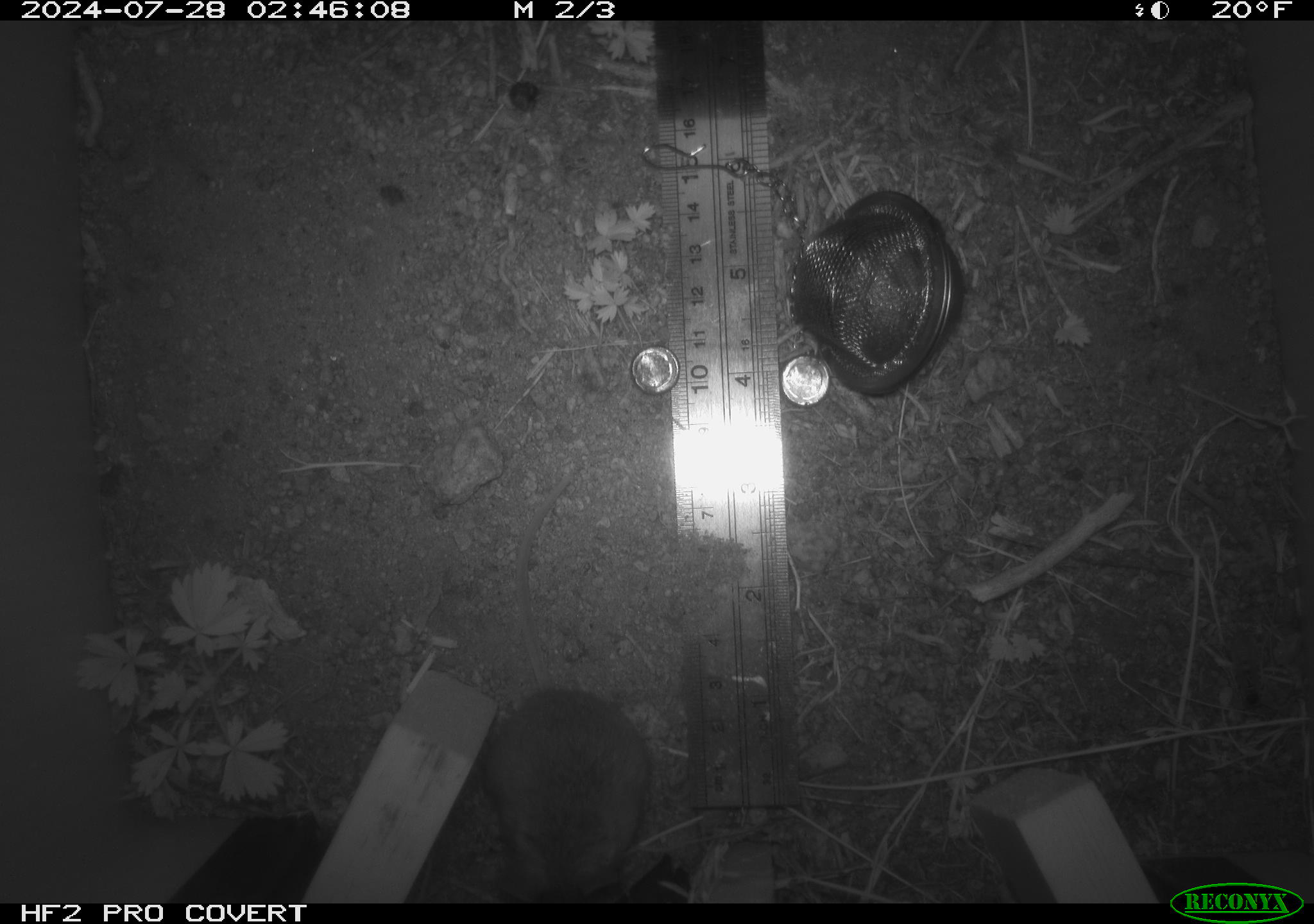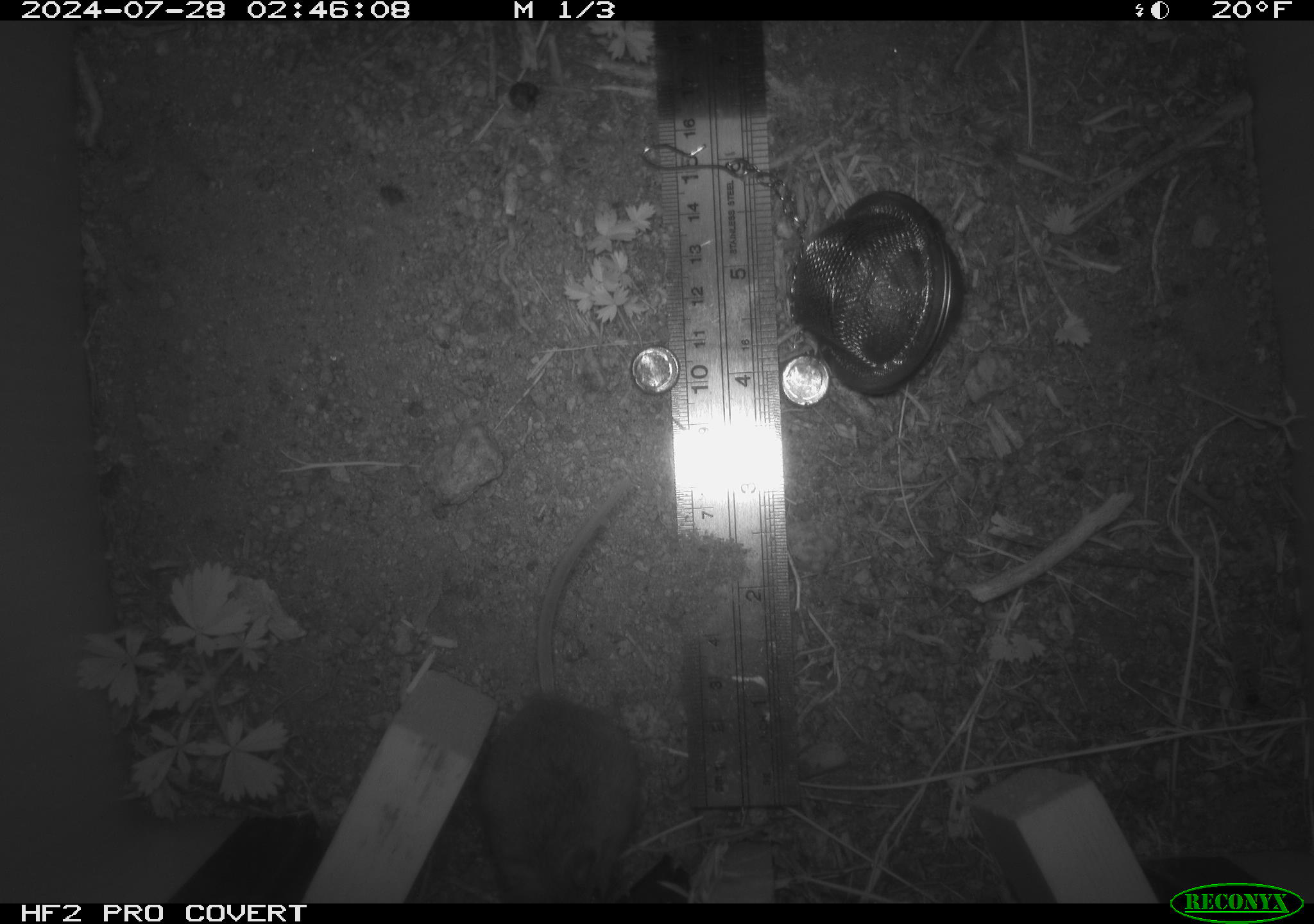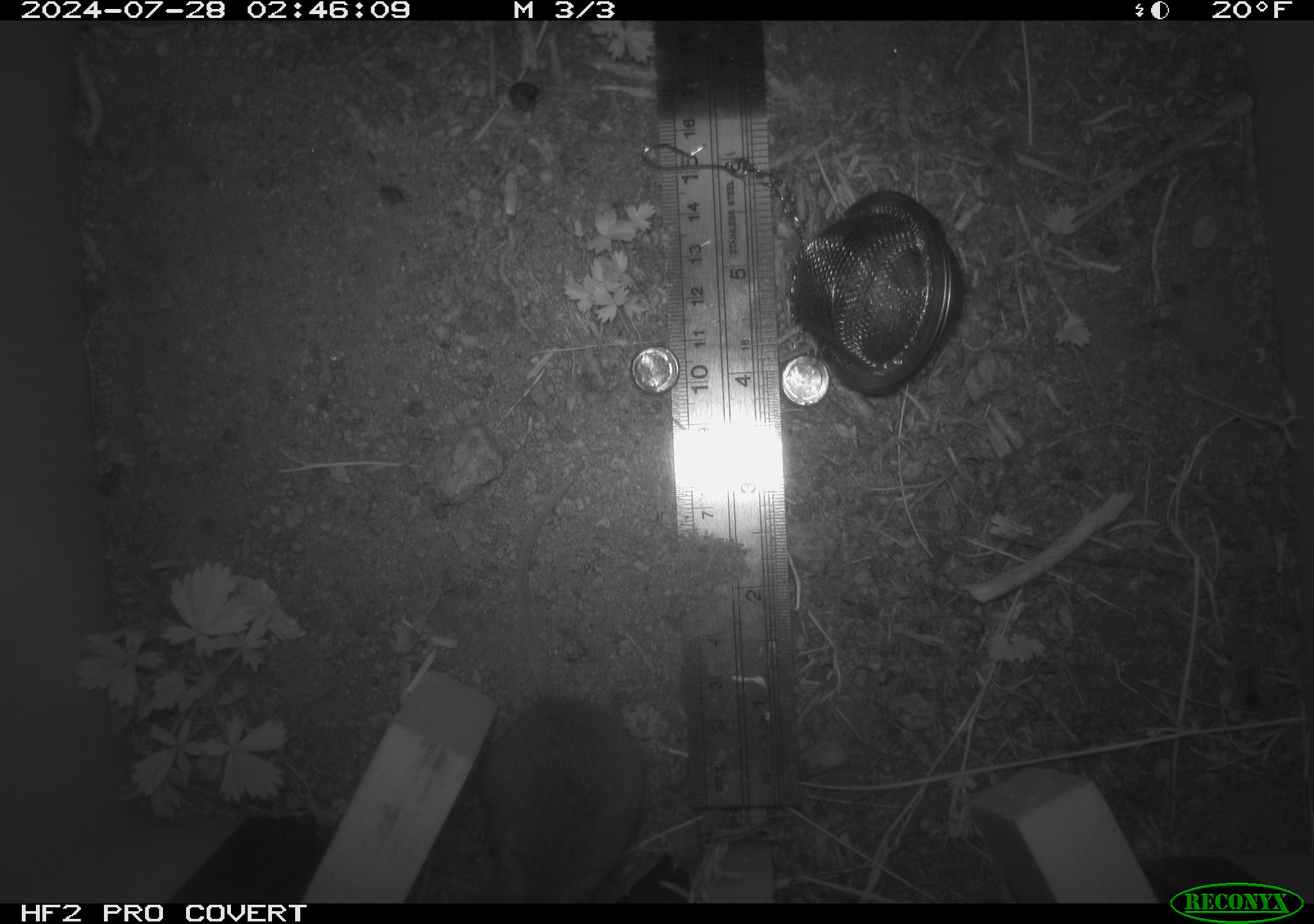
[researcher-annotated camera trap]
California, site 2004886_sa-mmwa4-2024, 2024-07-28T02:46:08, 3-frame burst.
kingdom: Animalia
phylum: Chordata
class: Mammalia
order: Rodentia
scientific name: Rodentia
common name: mouse species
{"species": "mouse species (Rodentia)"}